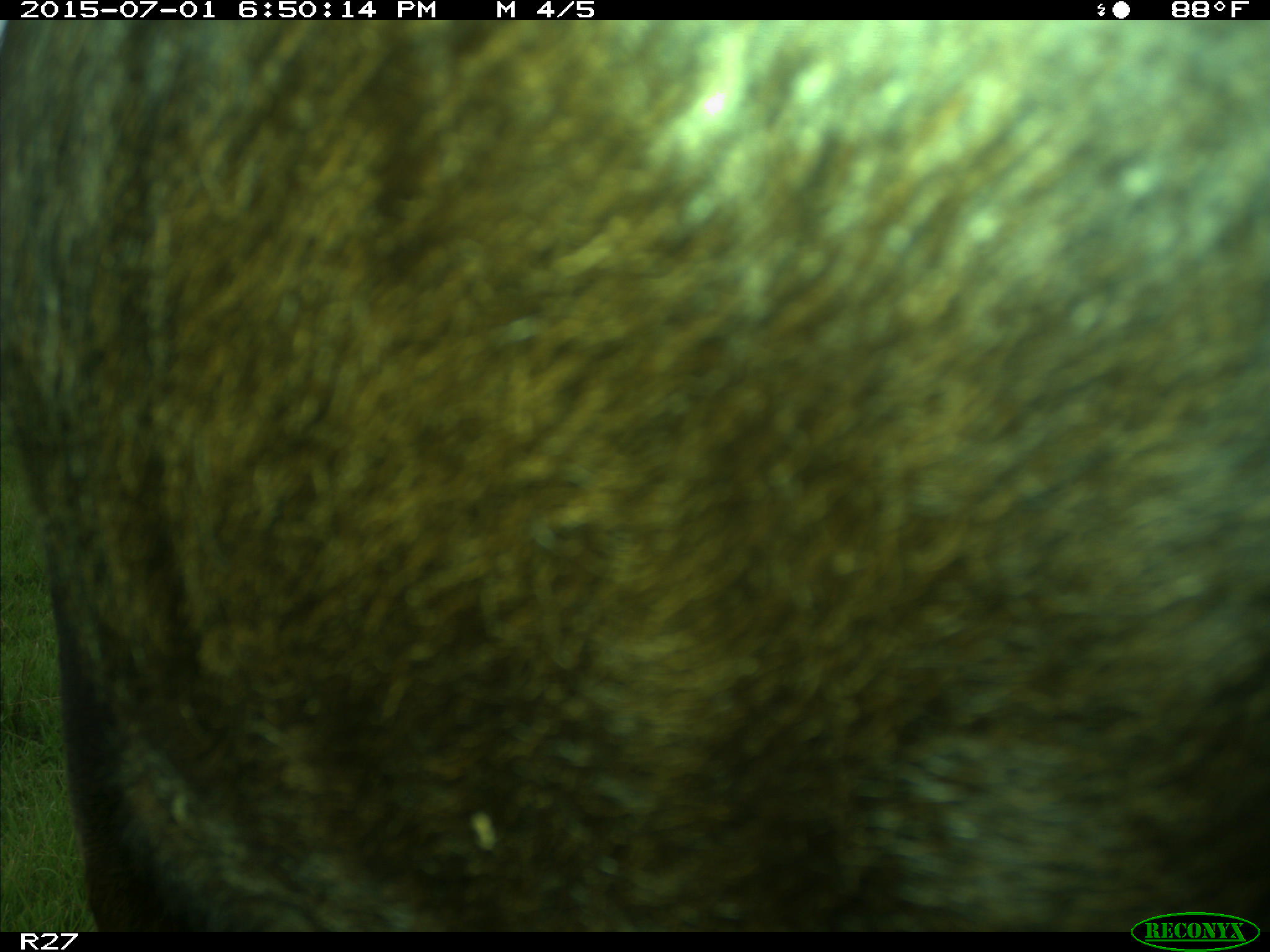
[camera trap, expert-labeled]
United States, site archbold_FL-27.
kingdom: Animalia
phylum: Chordata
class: Mammalia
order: Artiodactyla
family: Bovidae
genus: Bos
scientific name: Bos taurus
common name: domestic cow